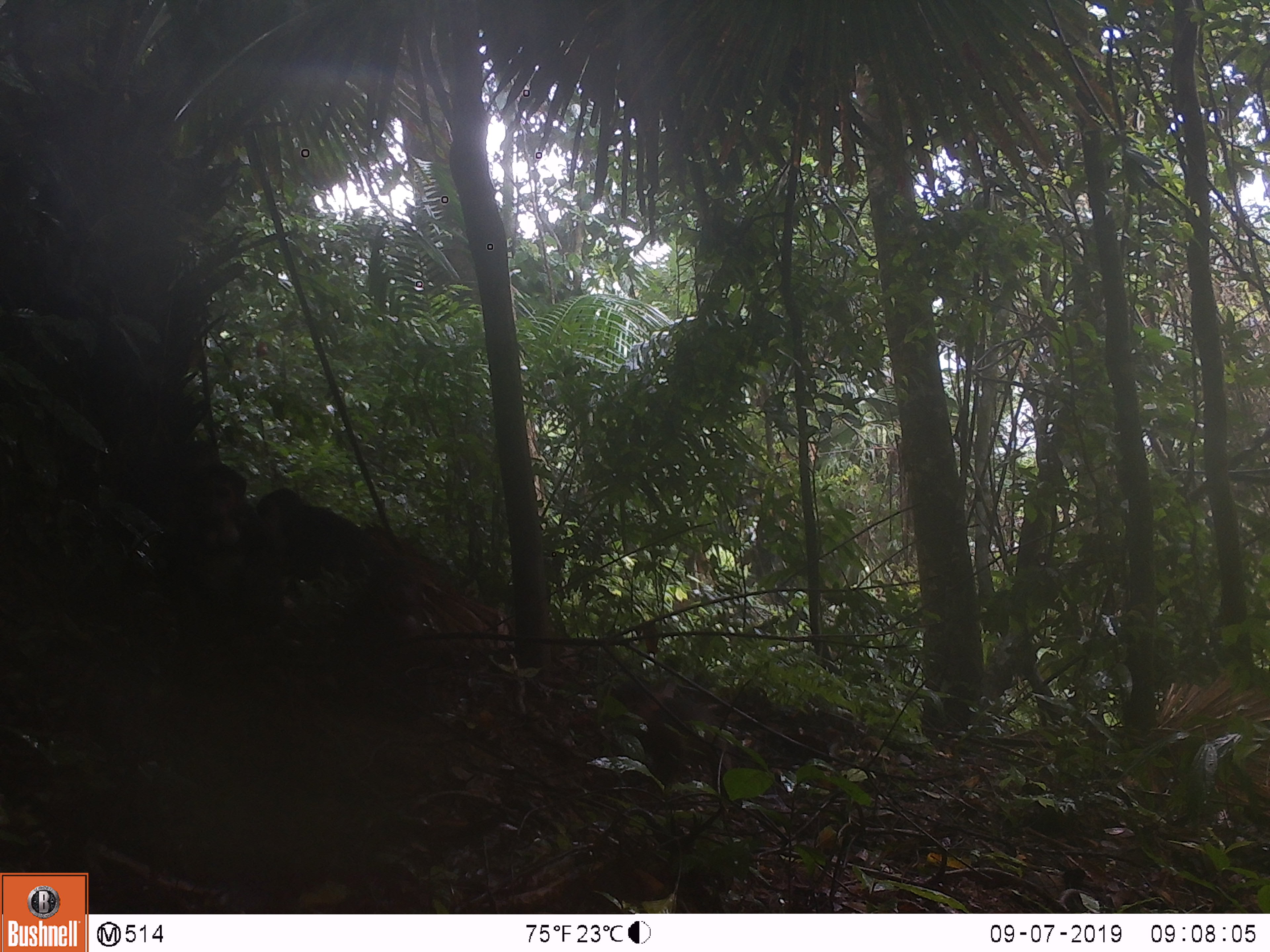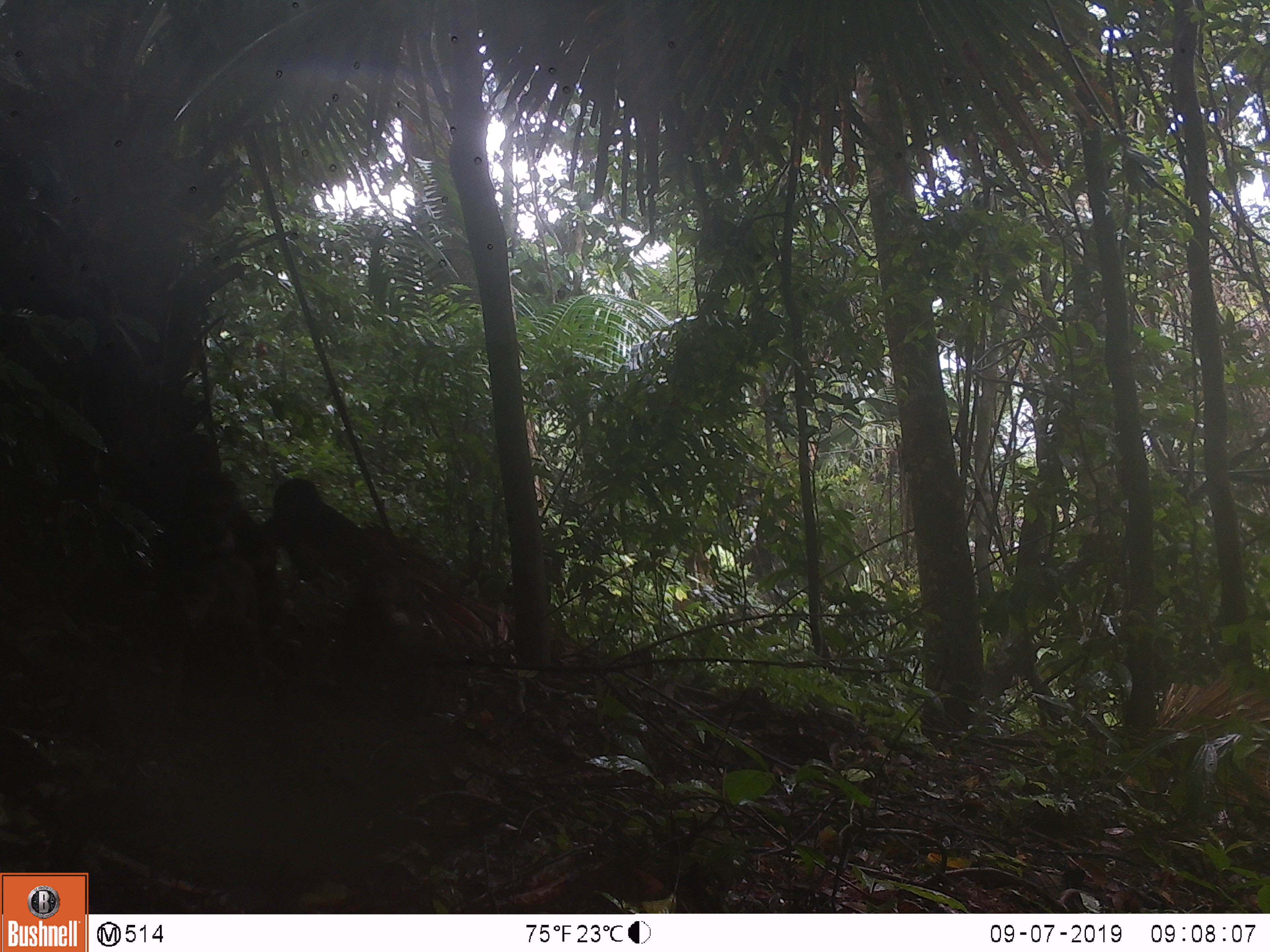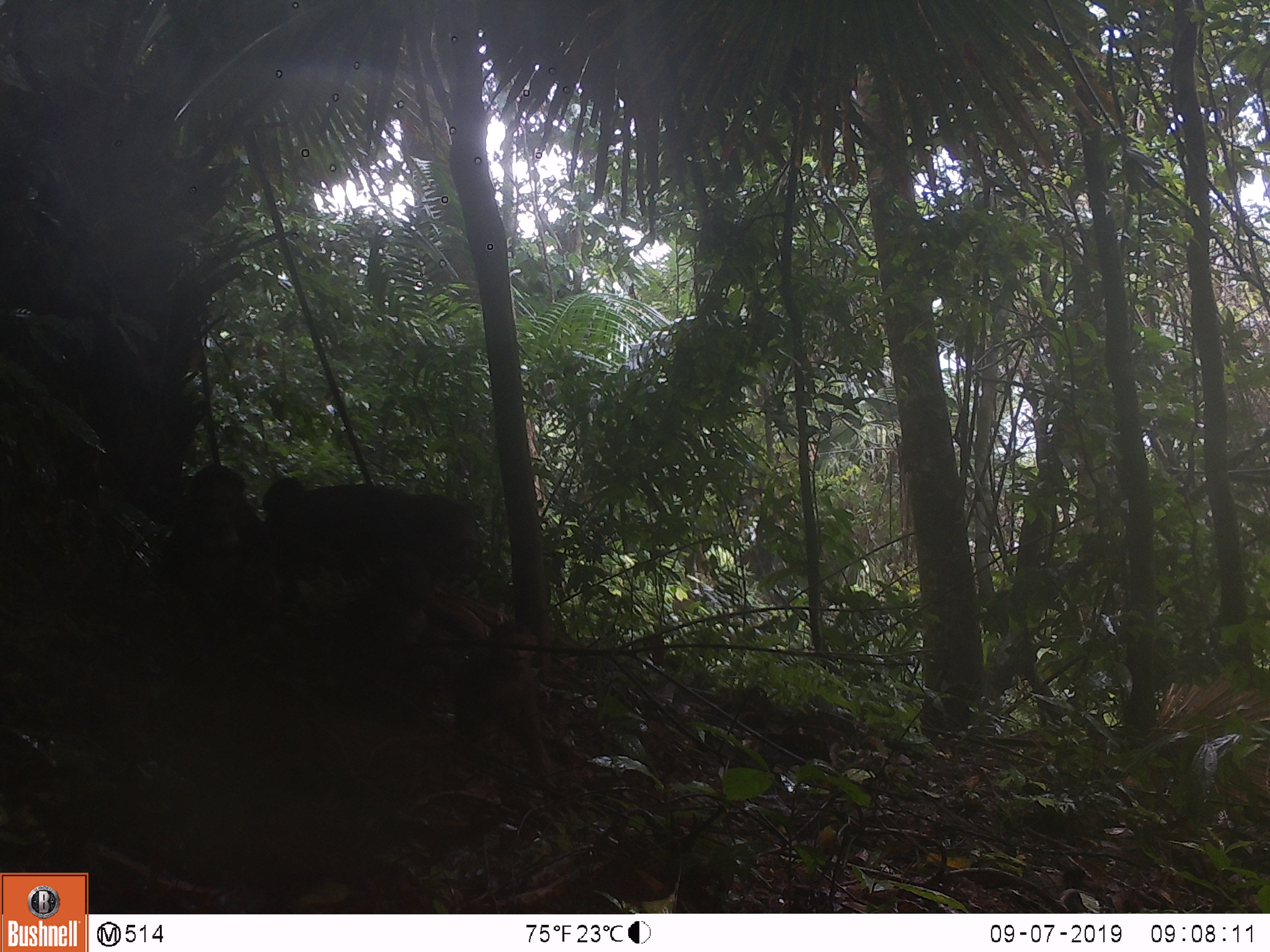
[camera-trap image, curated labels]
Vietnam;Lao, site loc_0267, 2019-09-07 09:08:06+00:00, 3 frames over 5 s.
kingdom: Animalia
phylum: Chordata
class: Mammalia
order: Primates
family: Cercopithecidae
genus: Macaca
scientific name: Macaca arctoides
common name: stump-tailed macaque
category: stump tailed macaque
Stump tailed macaque (stump-tailed macaque) (Macaca arctoides). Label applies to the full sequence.